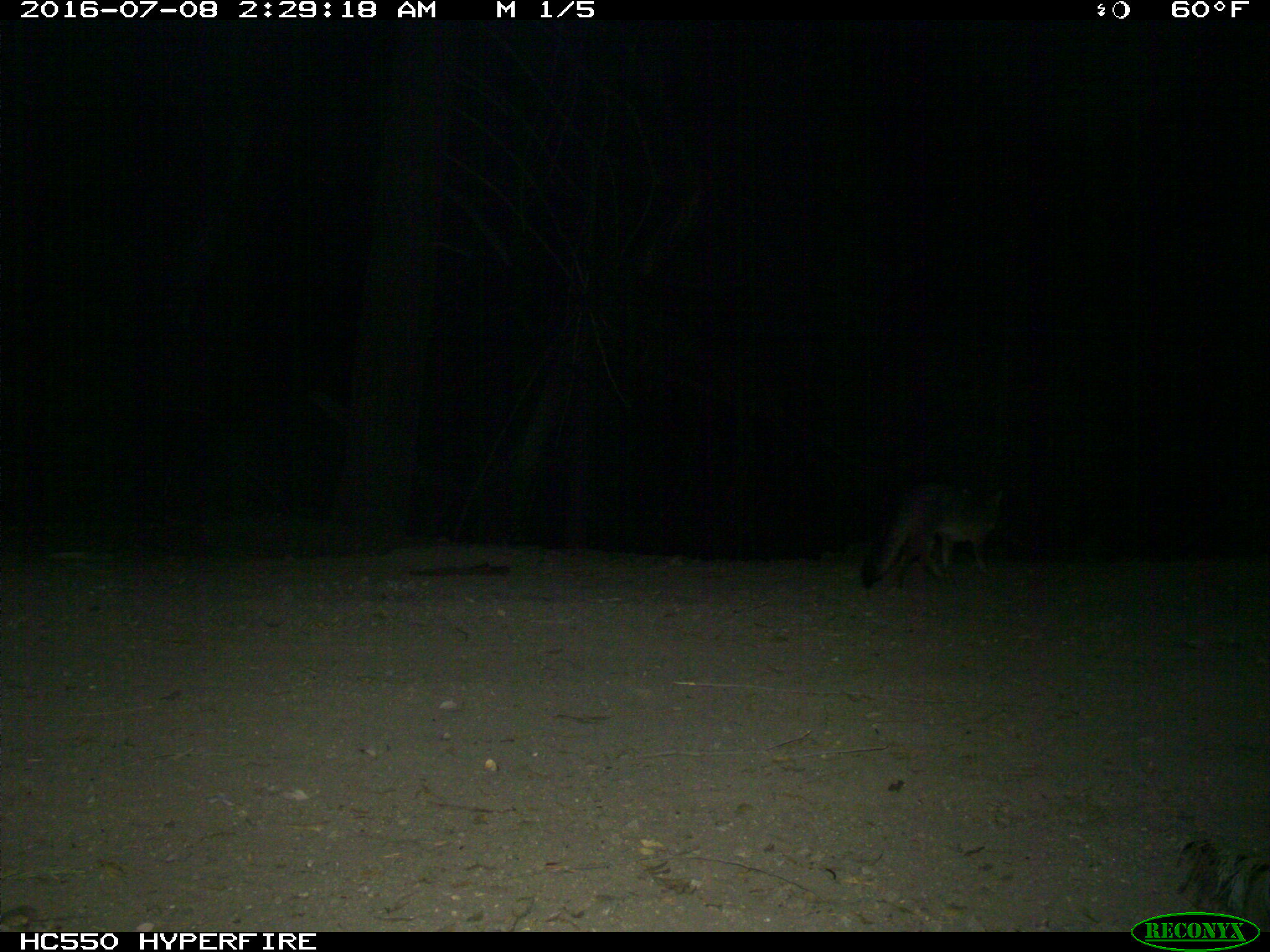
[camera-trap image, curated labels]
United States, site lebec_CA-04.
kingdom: Animalia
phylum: Chordata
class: Mammalia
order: Carnivora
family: Canidae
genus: Urocyon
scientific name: Urocyon cinereoargenteus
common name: gray fox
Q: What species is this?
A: Urocyon cinereoargenteus (gray fox).